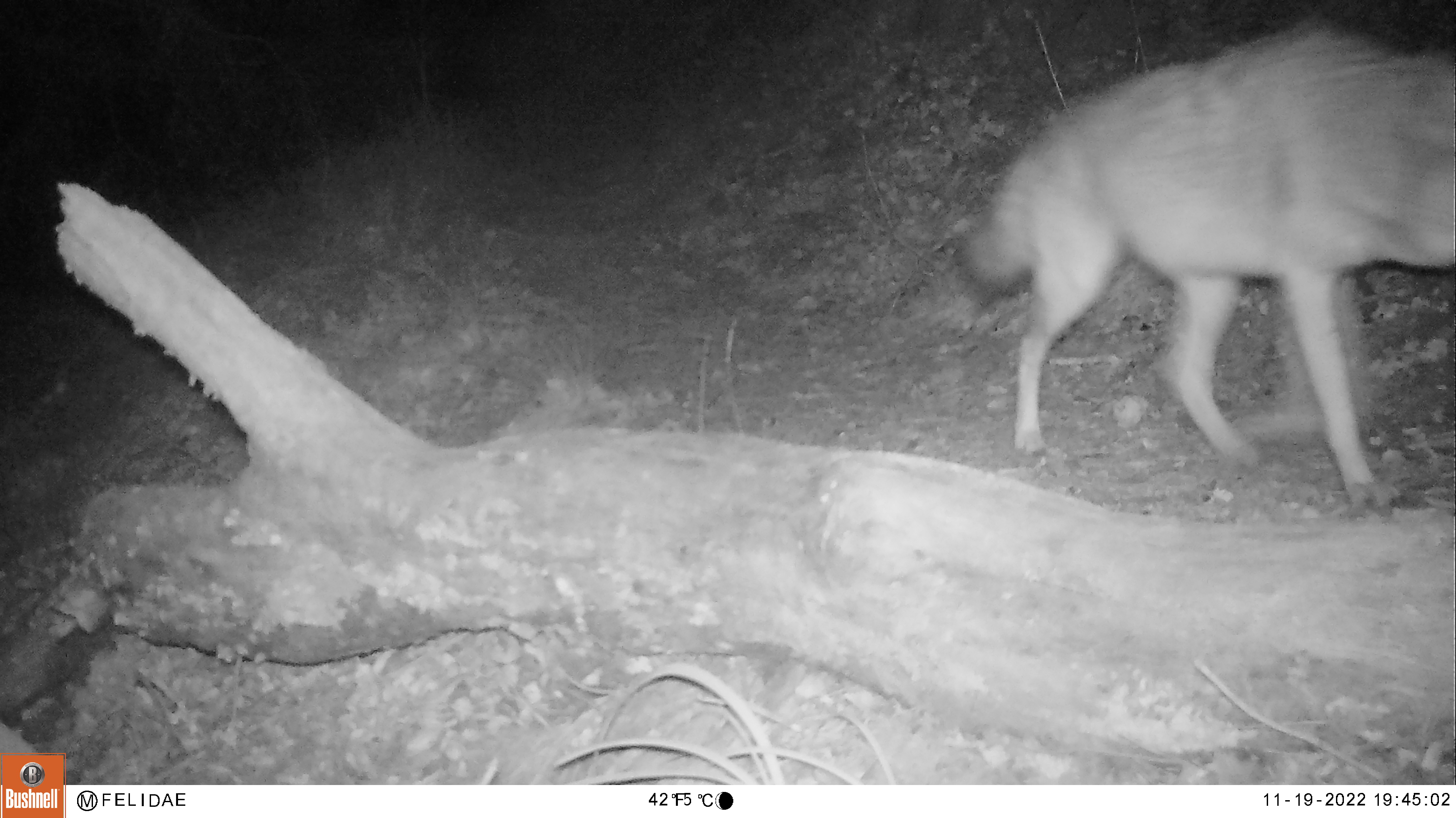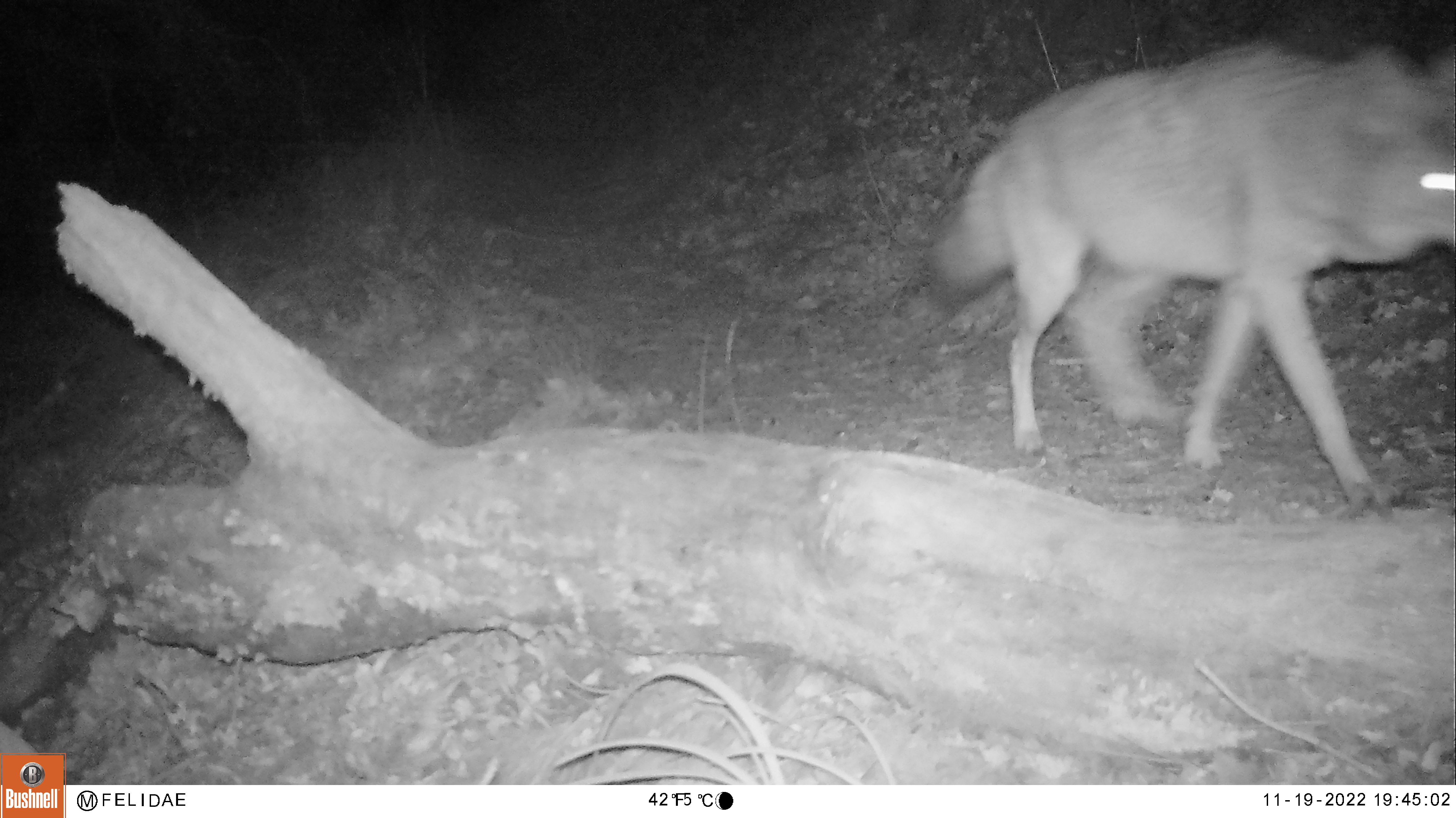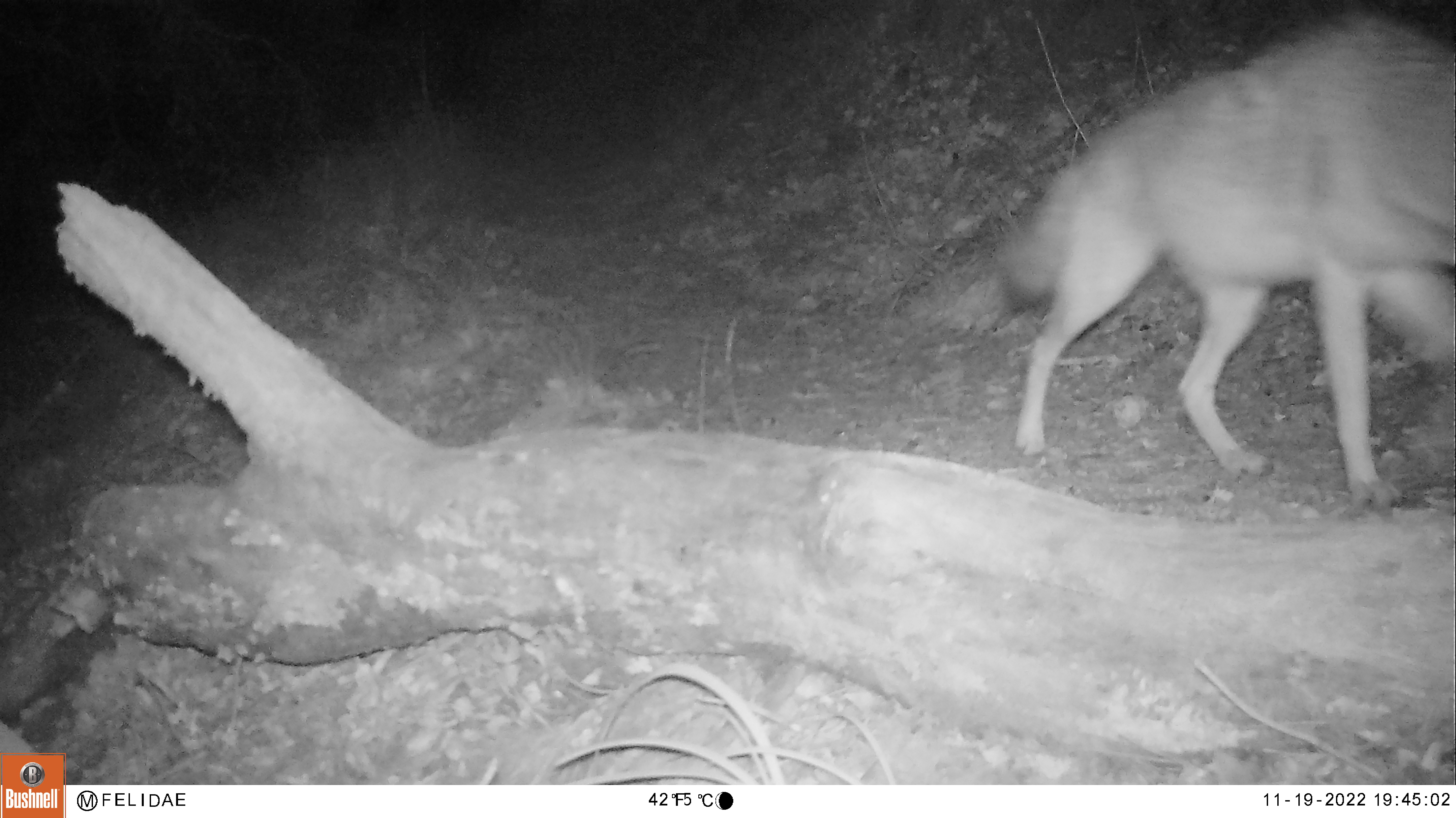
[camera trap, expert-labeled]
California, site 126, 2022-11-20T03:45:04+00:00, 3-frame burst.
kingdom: Animalia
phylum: Chordata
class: Mammalia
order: Carnivora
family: Canidae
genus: Canis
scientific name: Canis latrans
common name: coyote